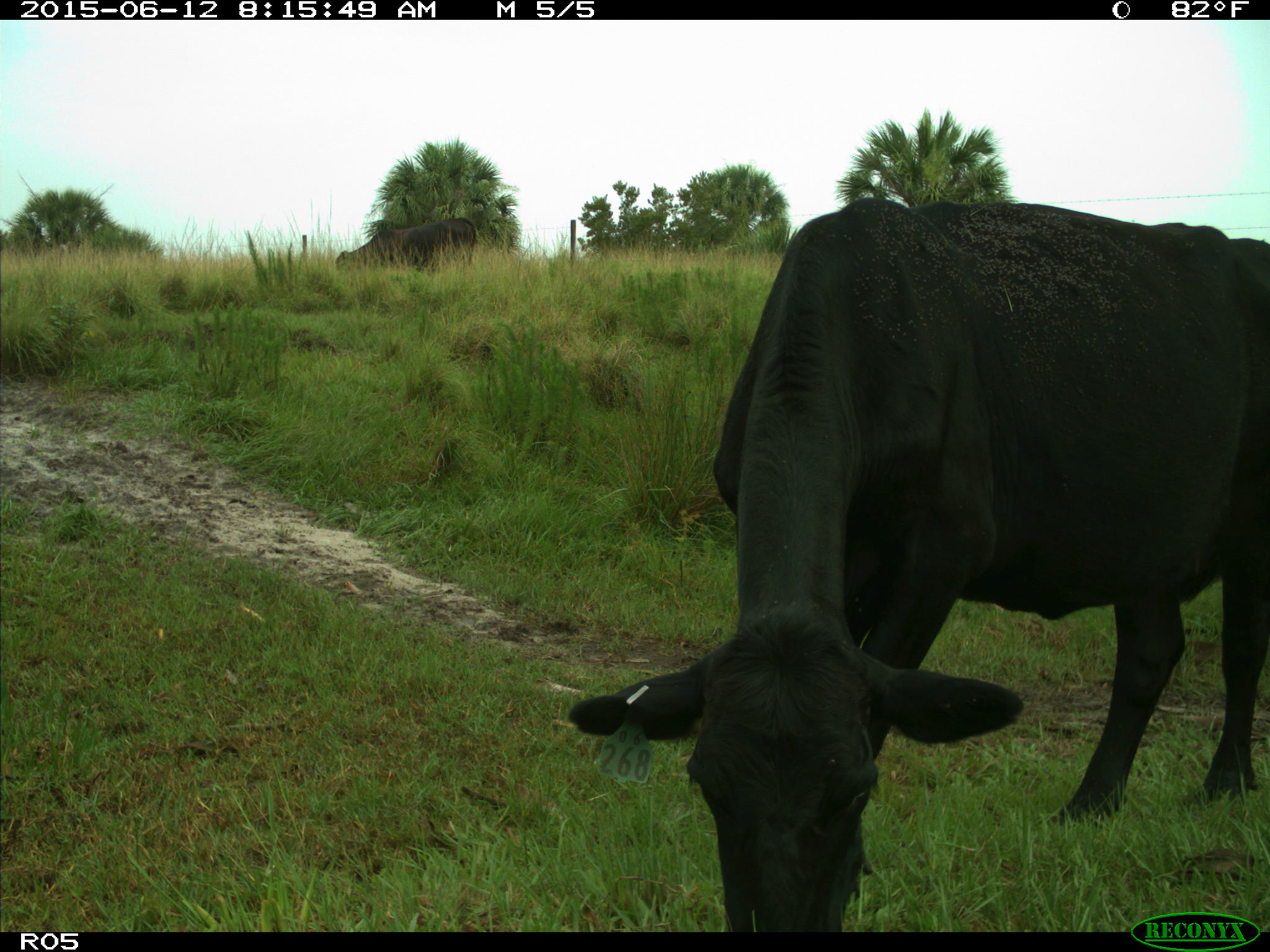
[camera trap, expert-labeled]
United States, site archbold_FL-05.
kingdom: Animalia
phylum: Chordata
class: Mammalia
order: Artiodactyla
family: Bovidae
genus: Bos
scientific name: Bos taurus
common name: domestic cow